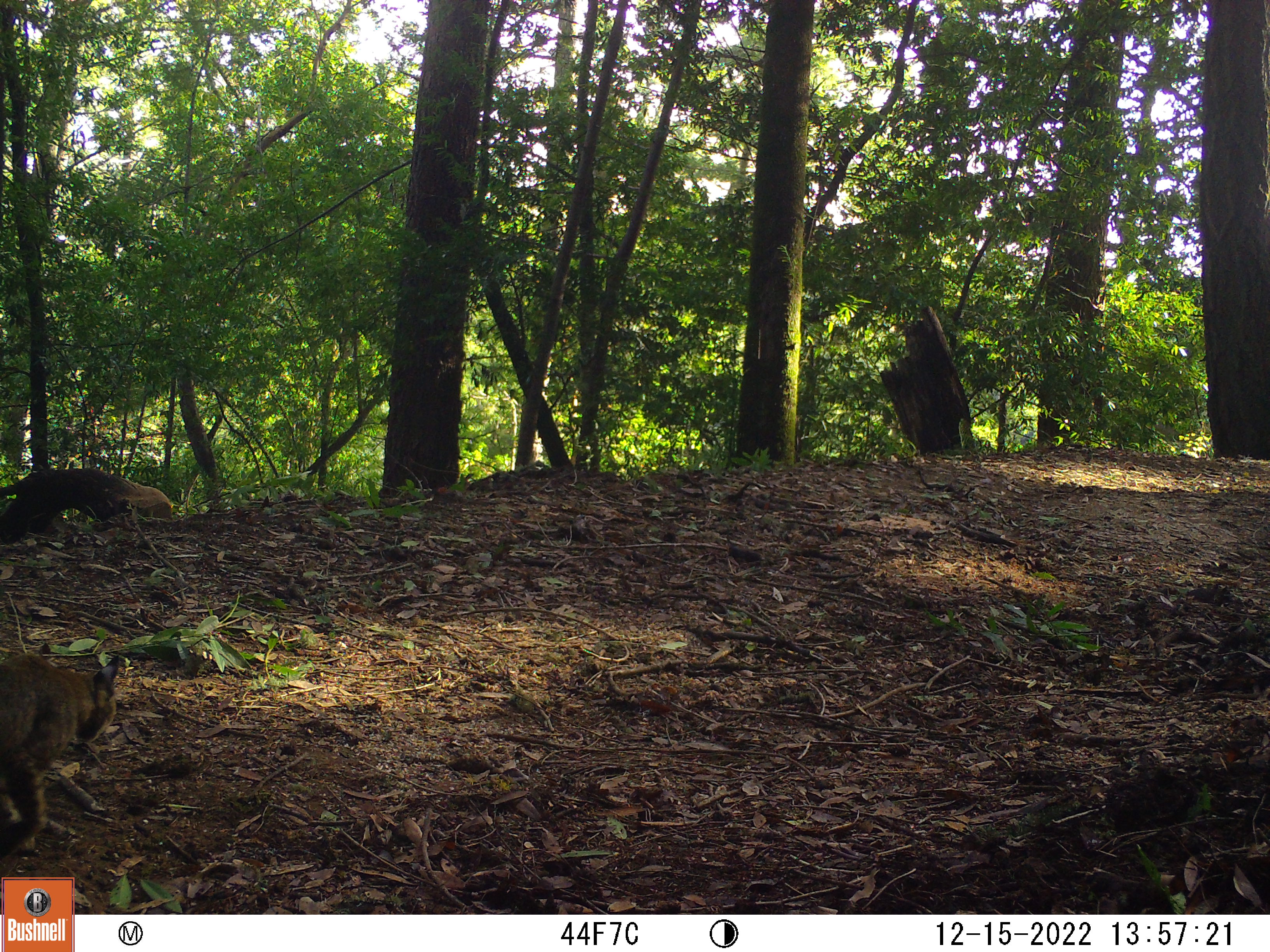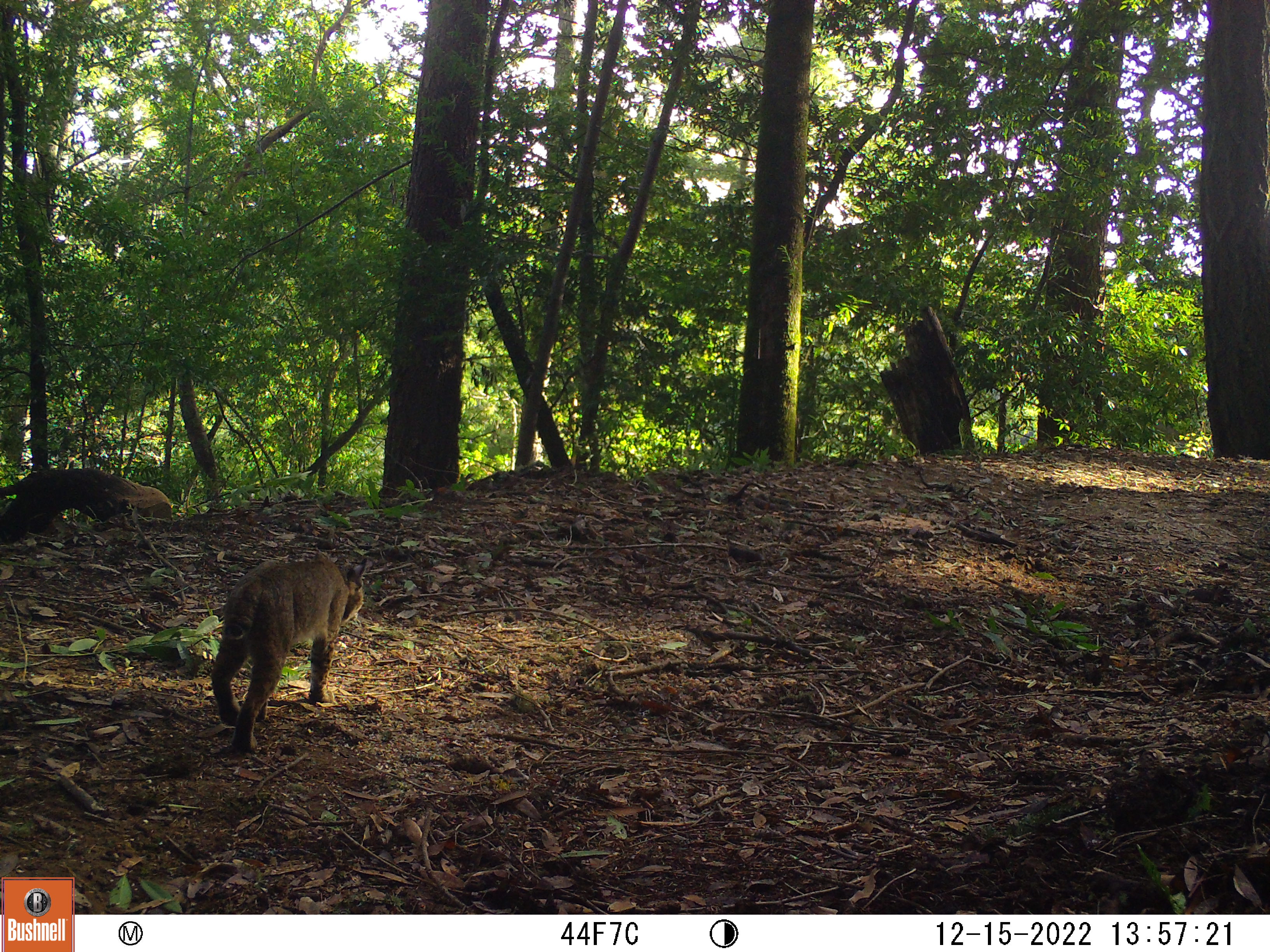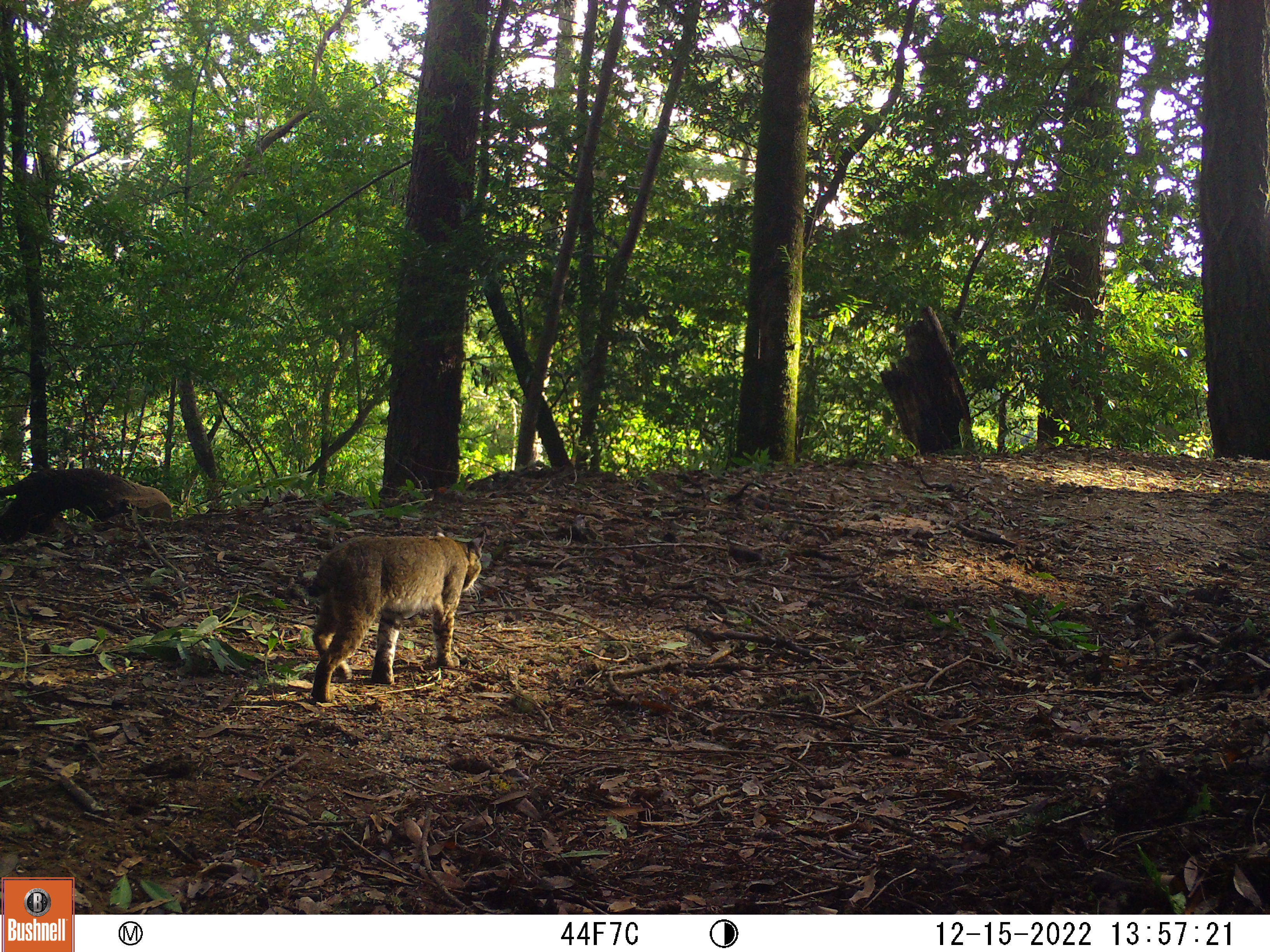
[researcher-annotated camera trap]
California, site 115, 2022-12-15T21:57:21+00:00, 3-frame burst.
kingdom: Animalia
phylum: Chordata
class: Mammalia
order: Carnivora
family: Felidae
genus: Lynx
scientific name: Lynx rufus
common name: bobcat